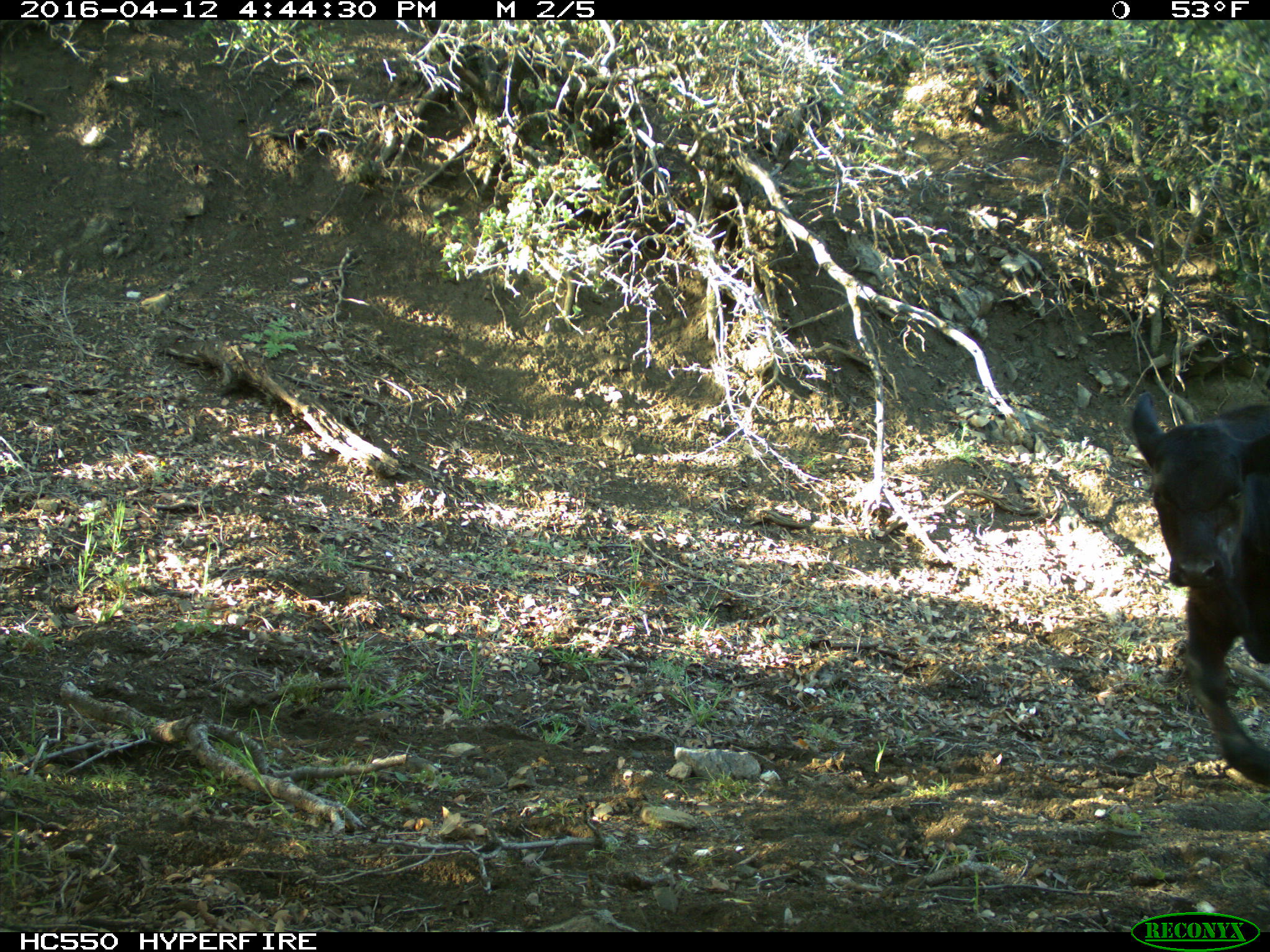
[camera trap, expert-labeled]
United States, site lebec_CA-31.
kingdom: Animalia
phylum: Chordata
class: Mammalia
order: Artiodactyla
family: Bovidae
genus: Bos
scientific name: Bos taurus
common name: domestic cow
Bos taurus (domestic cow).